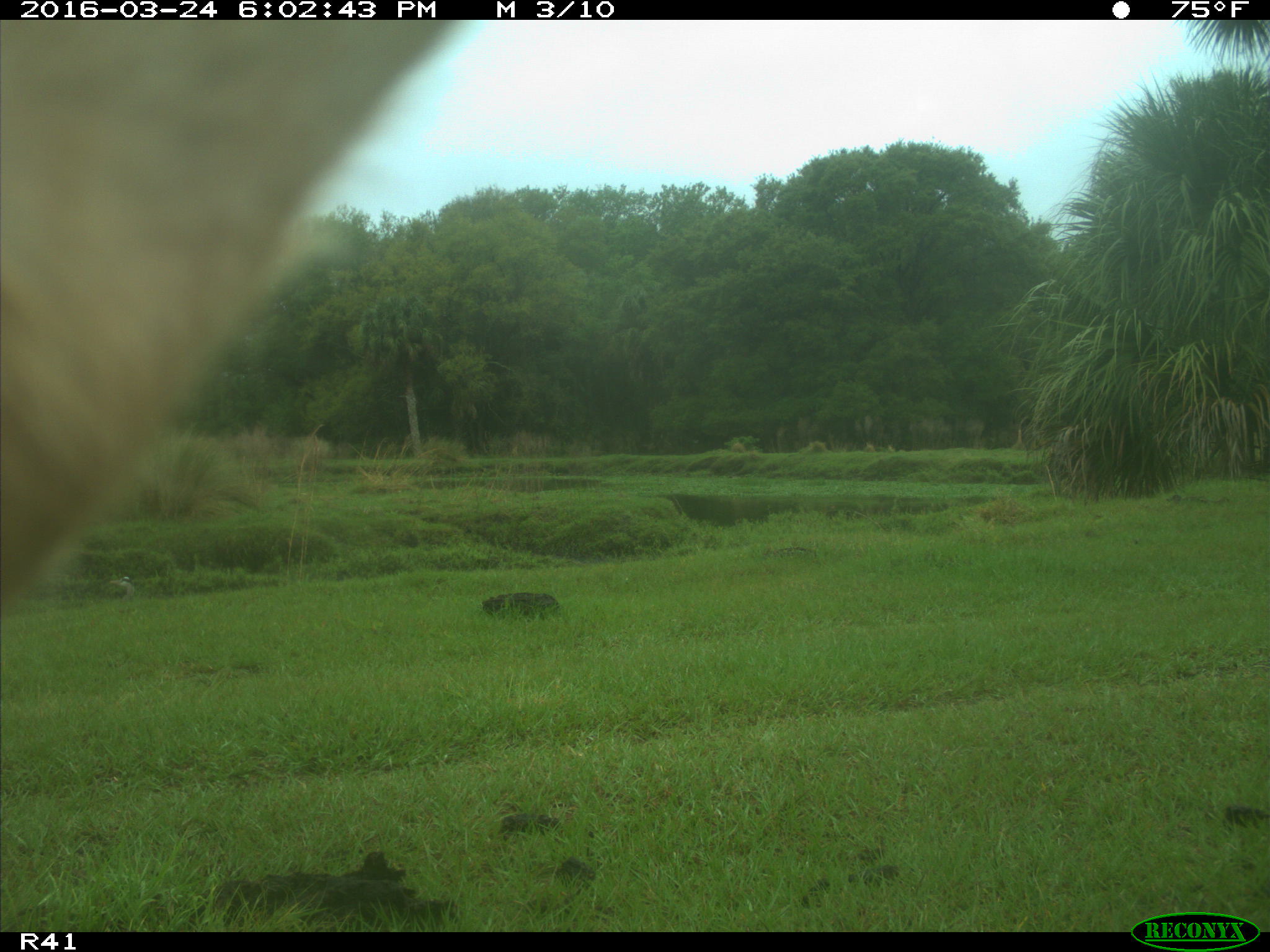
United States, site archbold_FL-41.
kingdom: Animalia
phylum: Chordata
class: Mammalia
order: Artiodactyla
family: Bovidae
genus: Bos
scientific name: Bos taurus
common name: domestic cow